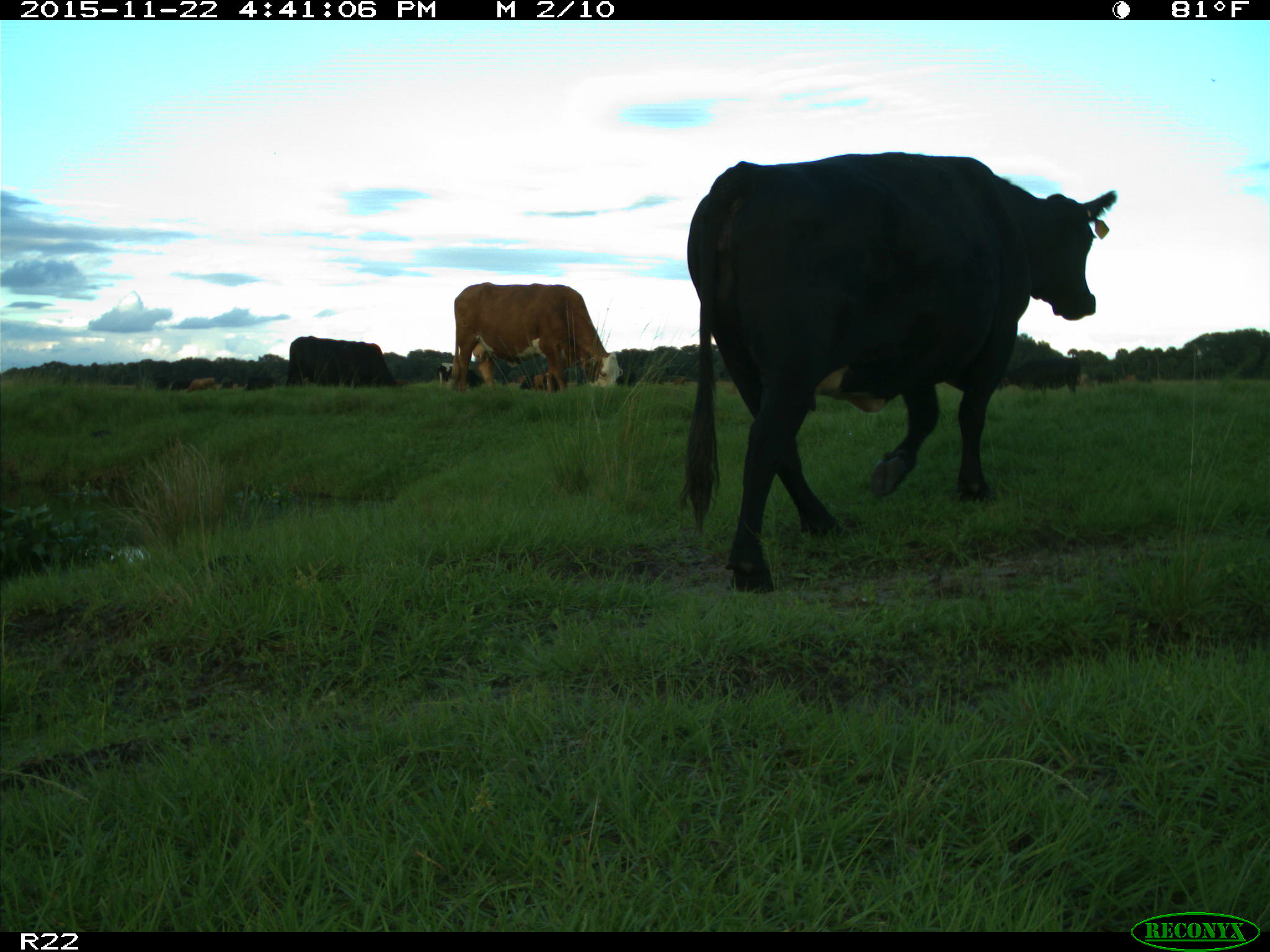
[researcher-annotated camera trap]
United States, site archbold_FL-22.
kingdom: Animalia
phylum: Chordata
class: Mammalia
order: Artiodactyla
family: Bovidae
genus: Bos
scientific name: Bos taurus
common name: domestic cow